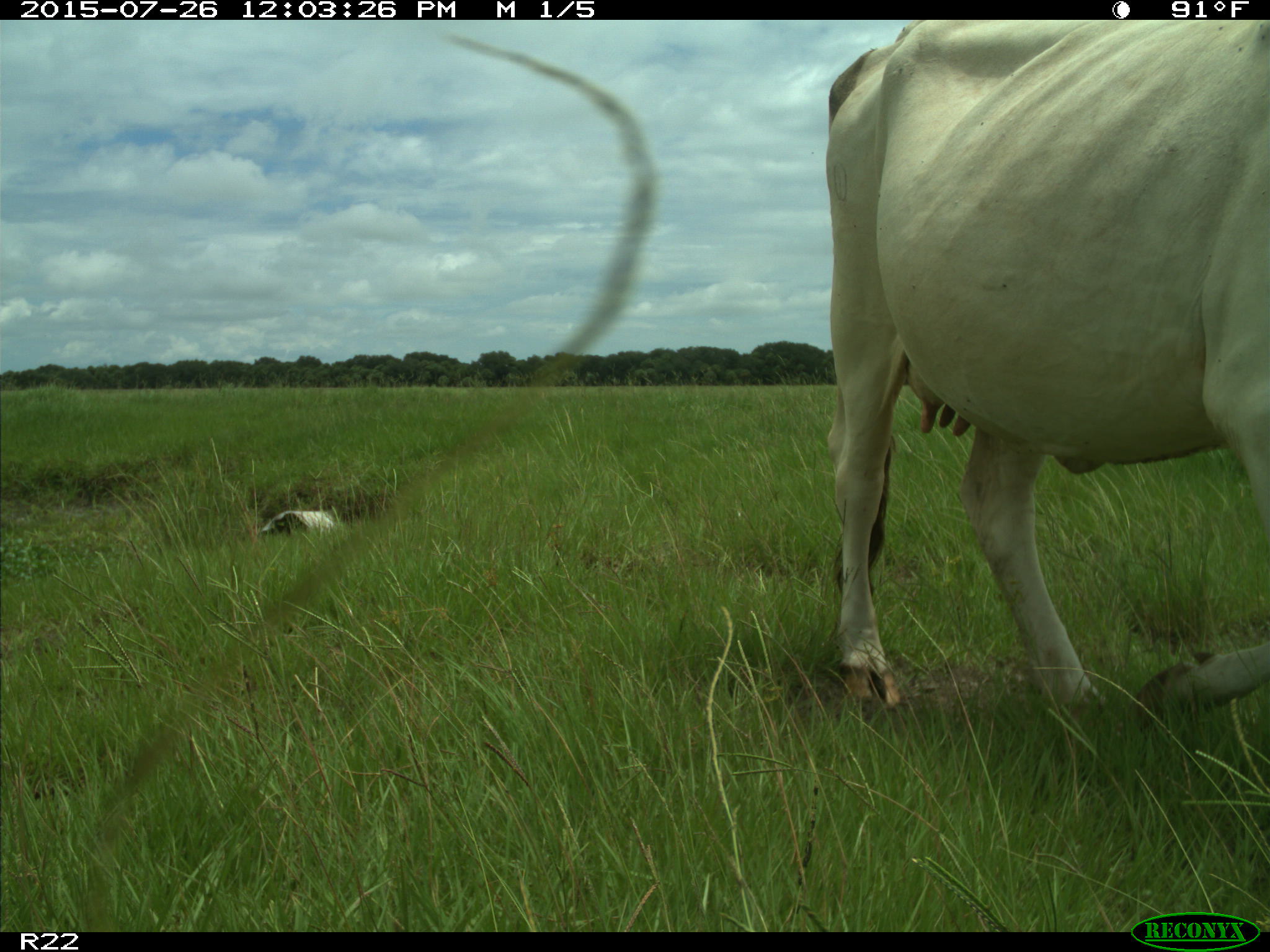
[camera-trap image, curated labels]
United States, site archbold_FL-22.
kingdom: Animalia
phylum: Chordata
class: Mammalia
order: Artiodactyla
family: Bovidae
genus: Bos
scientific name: Bos taurus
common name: domestic cow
Bos taurus (domestic cow).